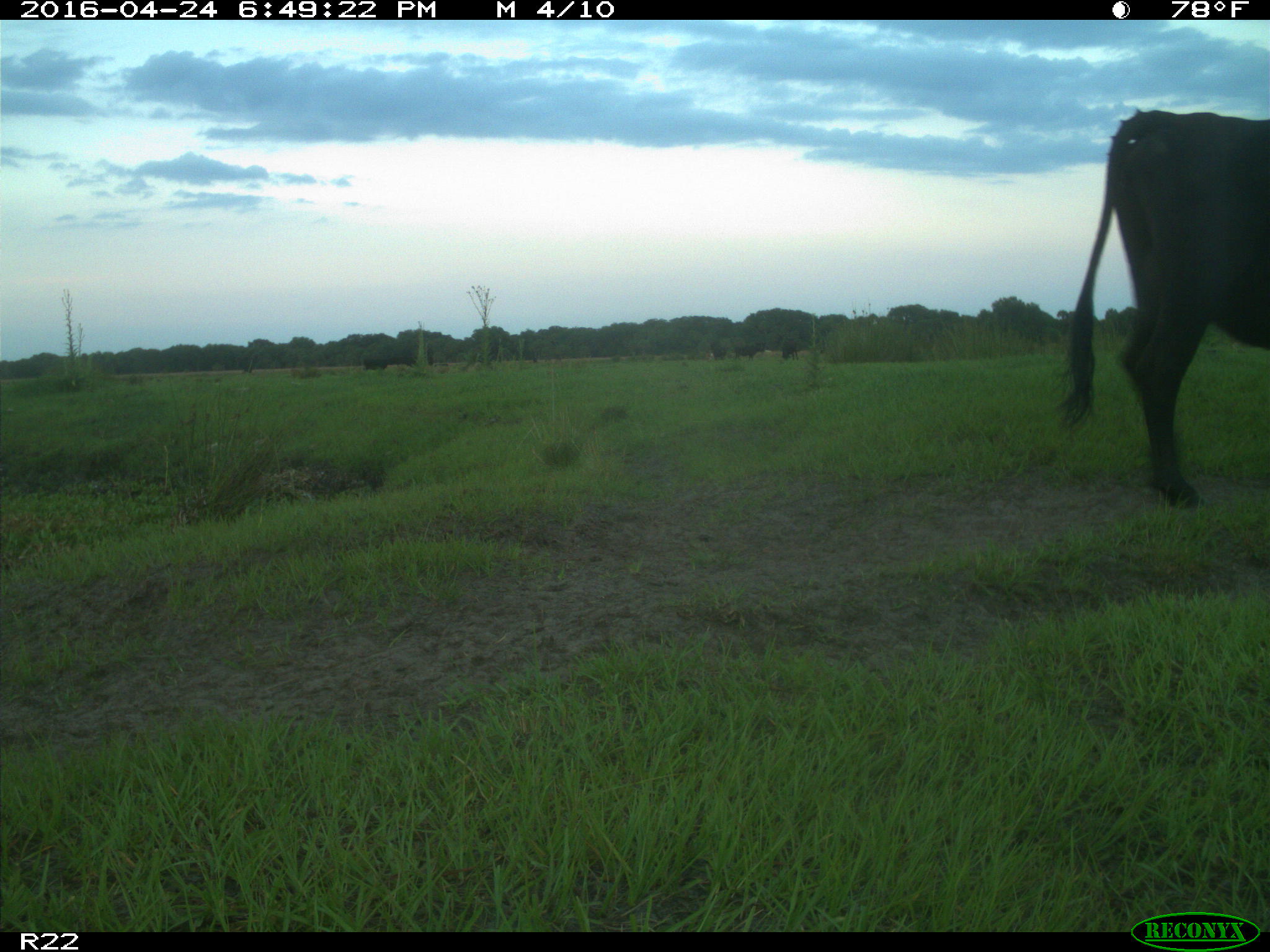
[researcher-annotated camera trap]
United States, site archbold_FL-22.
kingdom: Animalia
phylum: Chordata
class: Mammalia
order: Artiodactyla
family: Bovidae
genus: Bos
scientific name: Bos taurus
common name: domestic cow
Bos taurus (domestic cow).